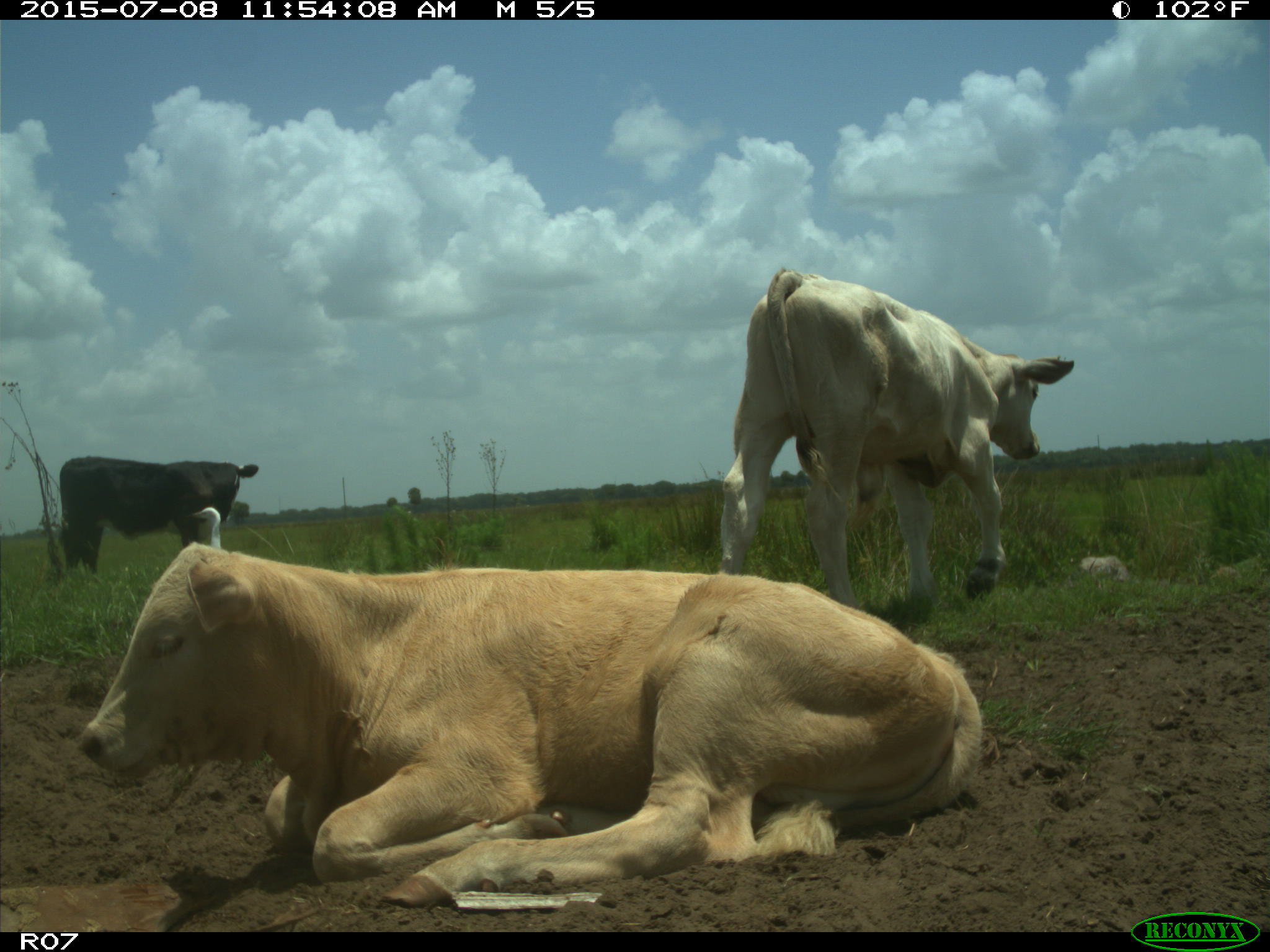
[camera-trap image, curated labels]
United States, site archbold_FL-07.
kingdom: Animalia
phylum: Chordata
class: Mammalia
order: Artiodactyla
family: Bovidae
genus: Bos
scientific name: Bos taurus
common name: domestic cow